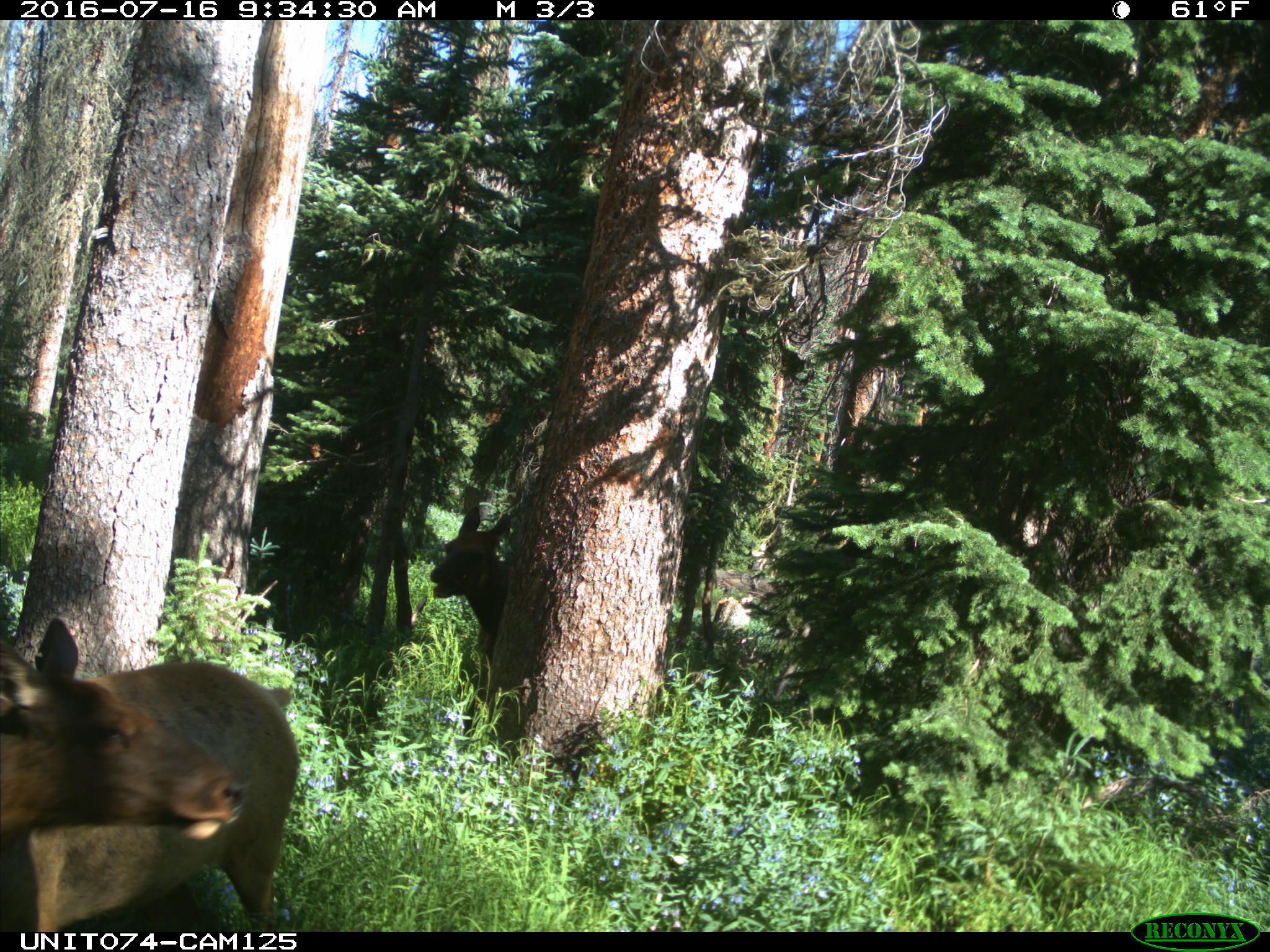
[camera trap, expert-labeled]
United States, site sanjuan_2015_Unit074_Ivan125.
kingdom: Animalia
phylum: Chordata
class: Mammalia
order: Artiodactyla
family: Cervidae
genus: Cervus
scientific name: Cervus elaphus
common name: red deer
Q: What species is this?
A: Cervus elaphus (red deer).